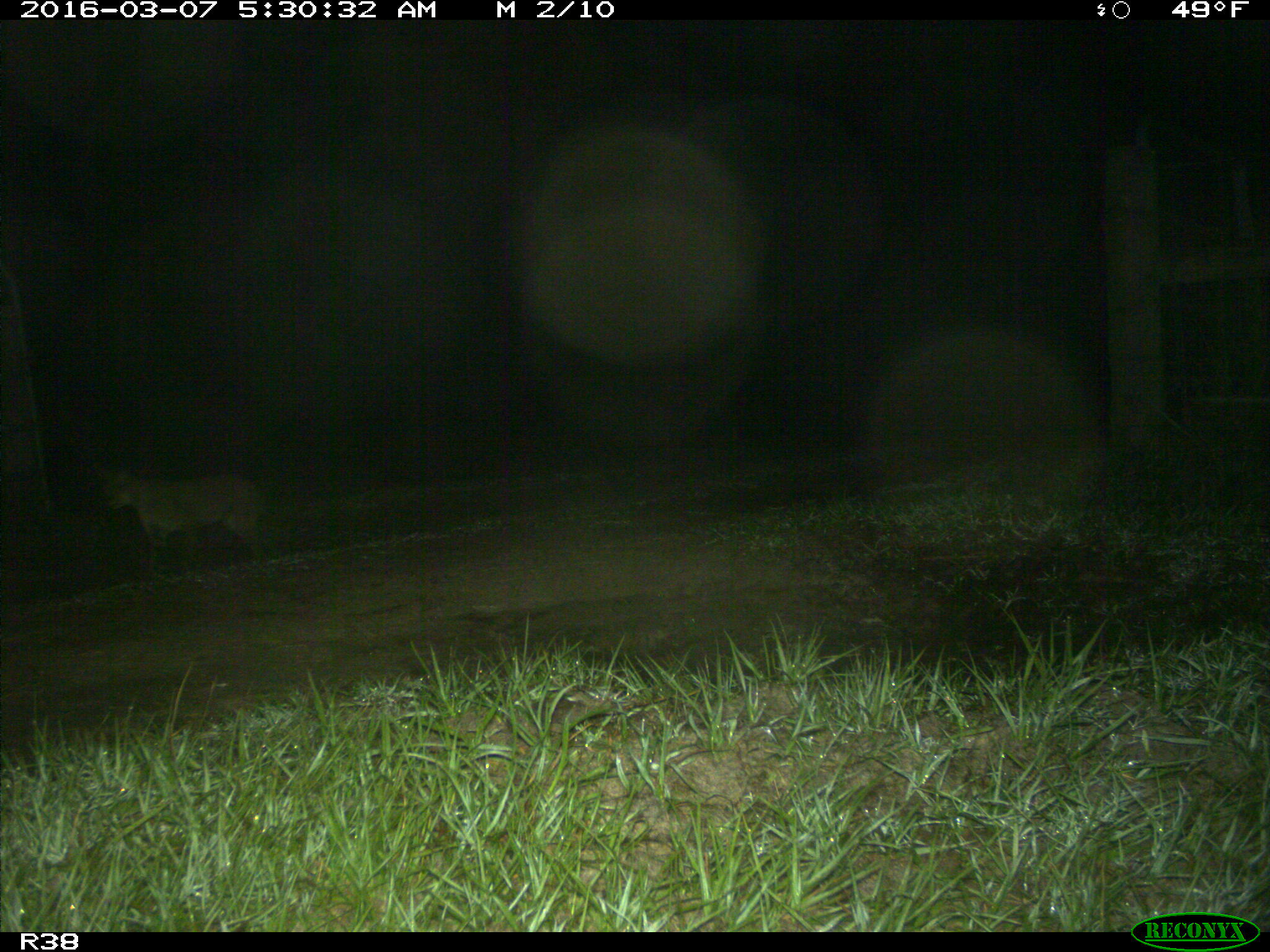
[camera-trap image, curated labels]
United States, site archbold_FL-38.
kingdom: Animalia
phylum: Chordata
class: Mammalia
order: Carnivora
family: Felidae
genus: Lynx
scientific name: Lynx rufus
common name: bobcat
Lynx rufus (bobcat).